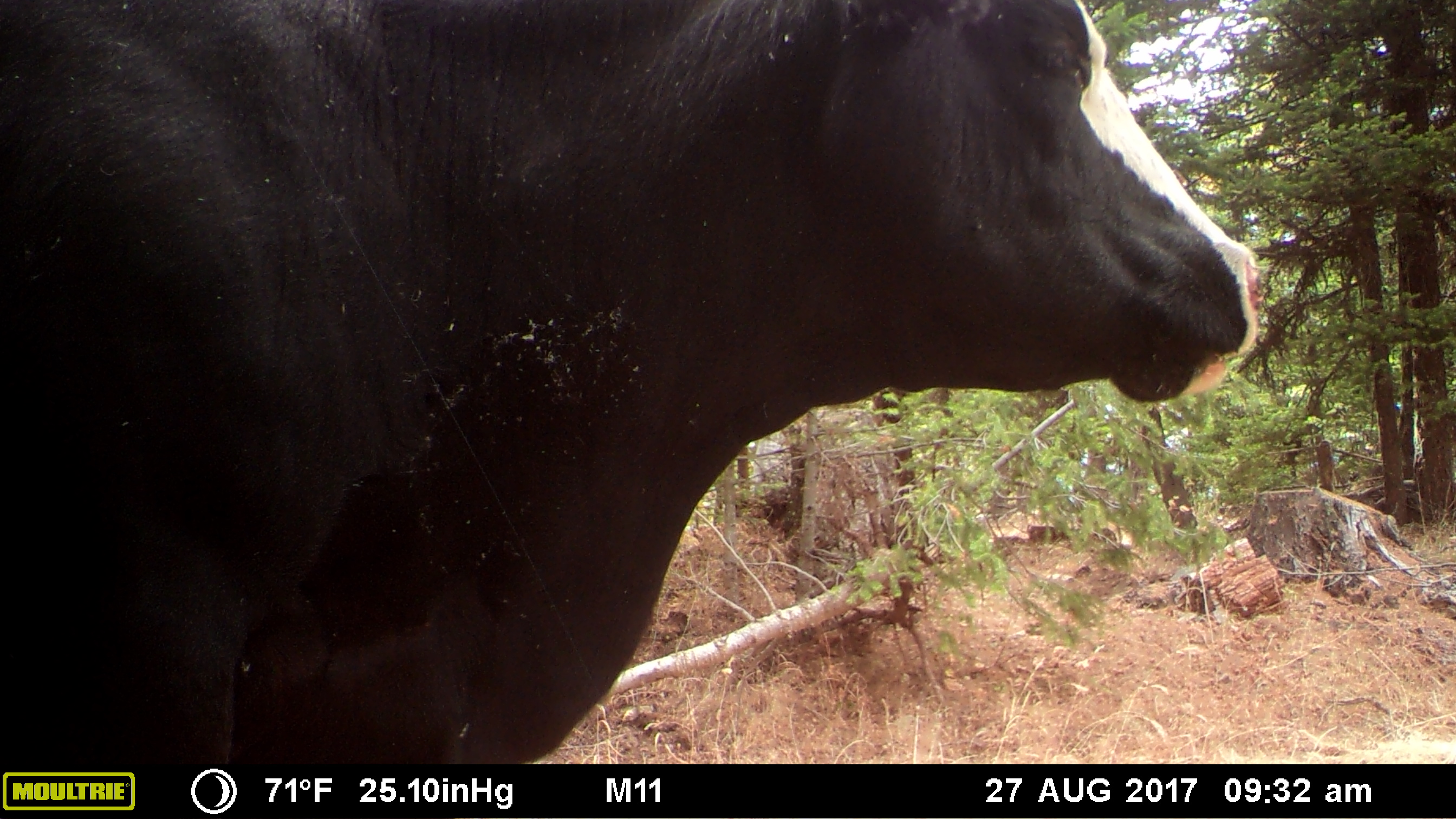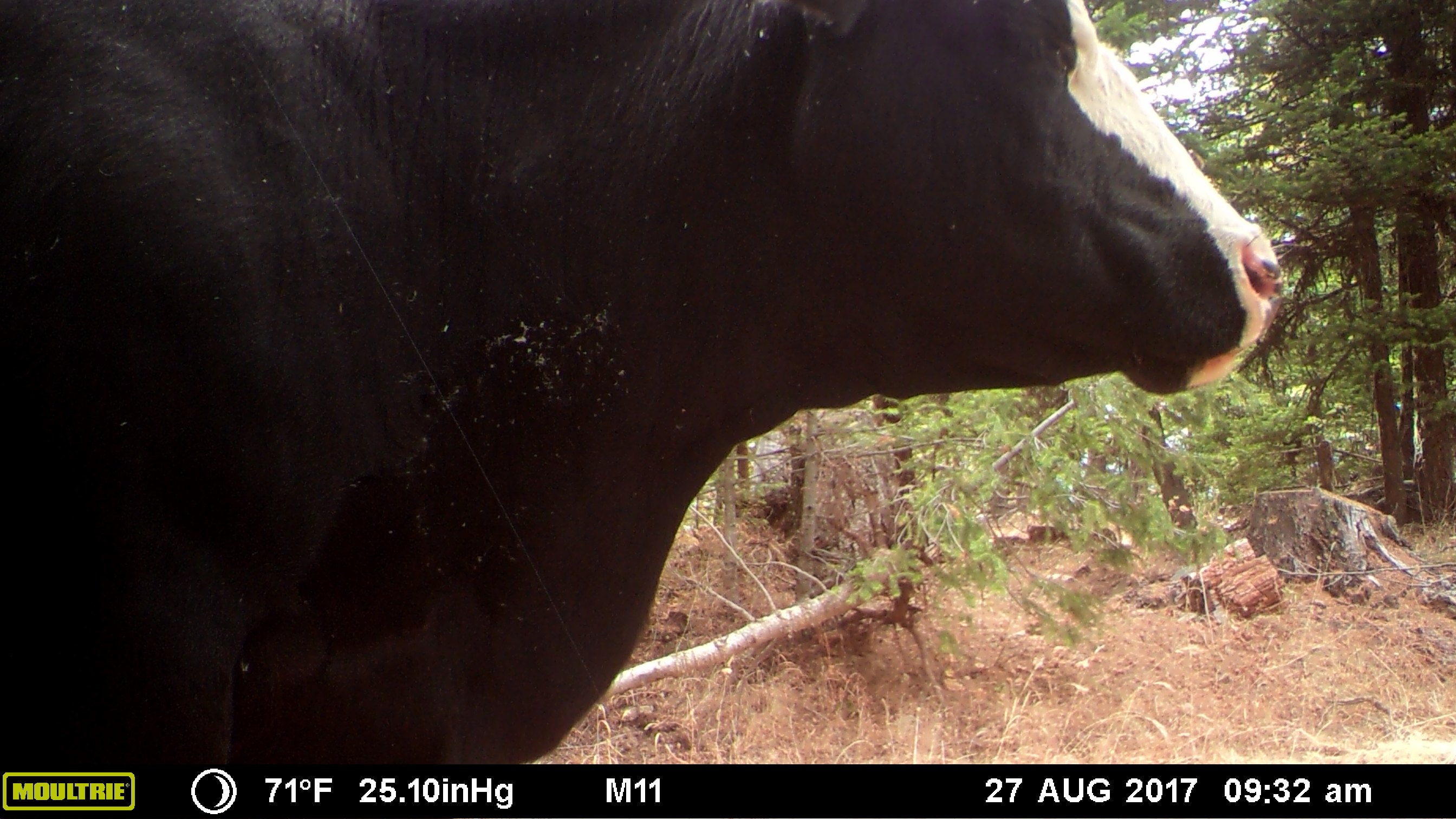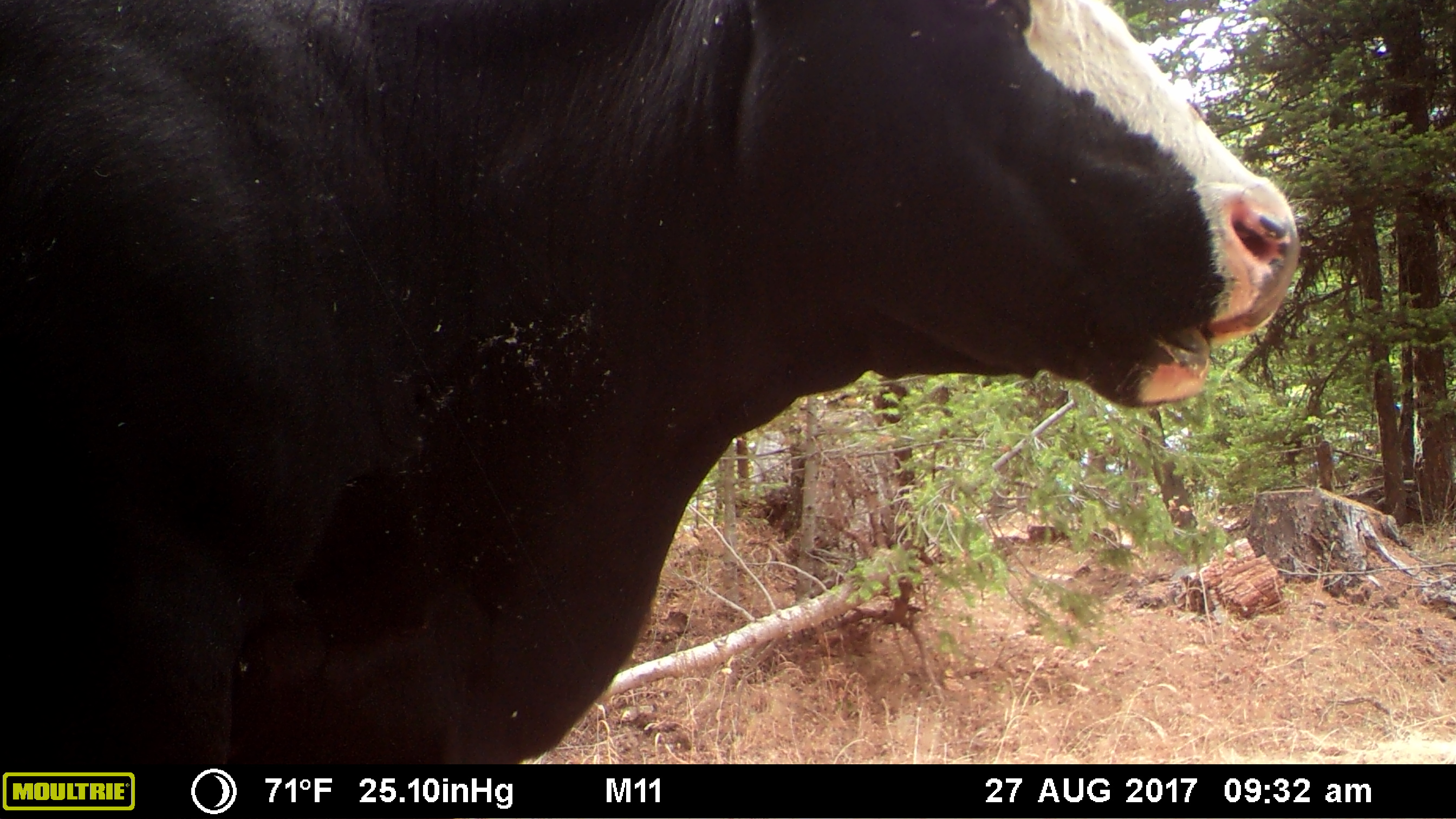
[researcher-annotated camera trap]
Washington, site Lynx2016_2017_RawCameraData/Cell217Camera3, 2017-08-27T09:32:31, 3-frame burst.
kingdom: Animalia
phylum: Chordata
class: Mammalia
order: Artiodactyla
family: Bovidae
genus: Bos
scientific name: Bos taurus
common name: domestic cattle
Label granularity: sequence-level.